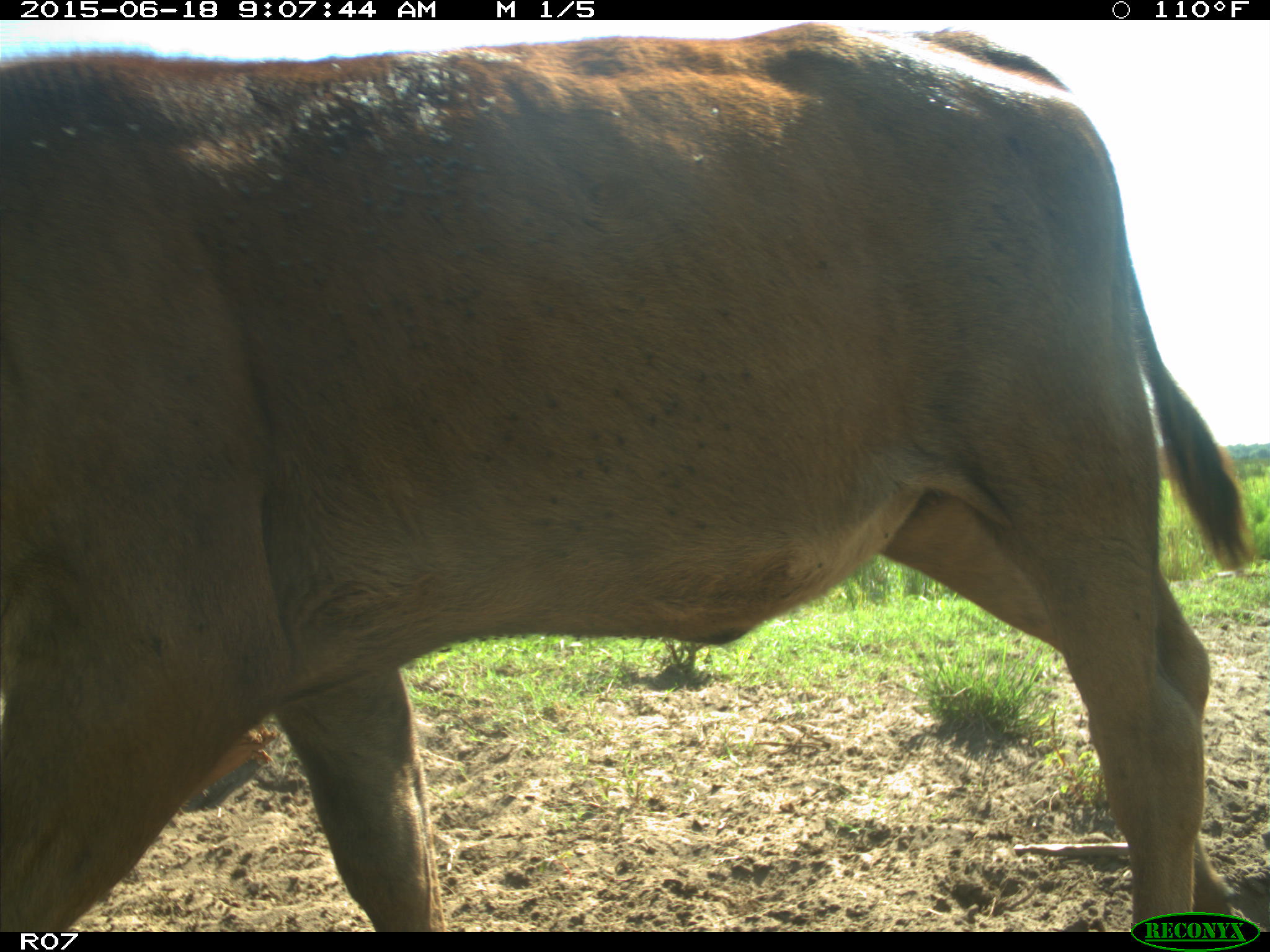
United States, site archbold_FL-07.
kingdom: Animalia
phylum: Chordata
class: Mammalia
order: Artiodactyla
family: Bovidae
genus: Bos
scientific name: Bos taurus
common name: domestic cow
Bos taurus (domestic cow).